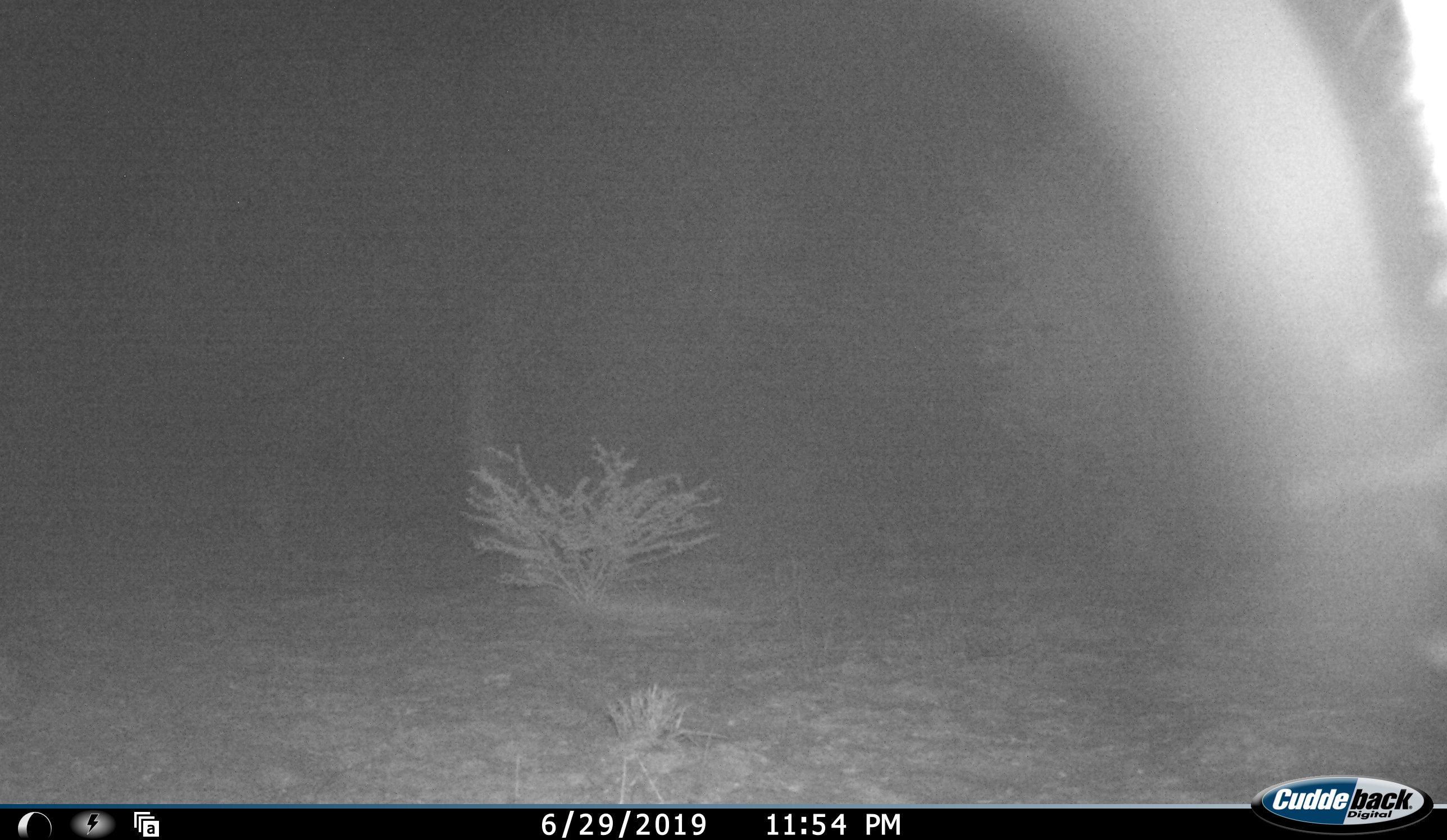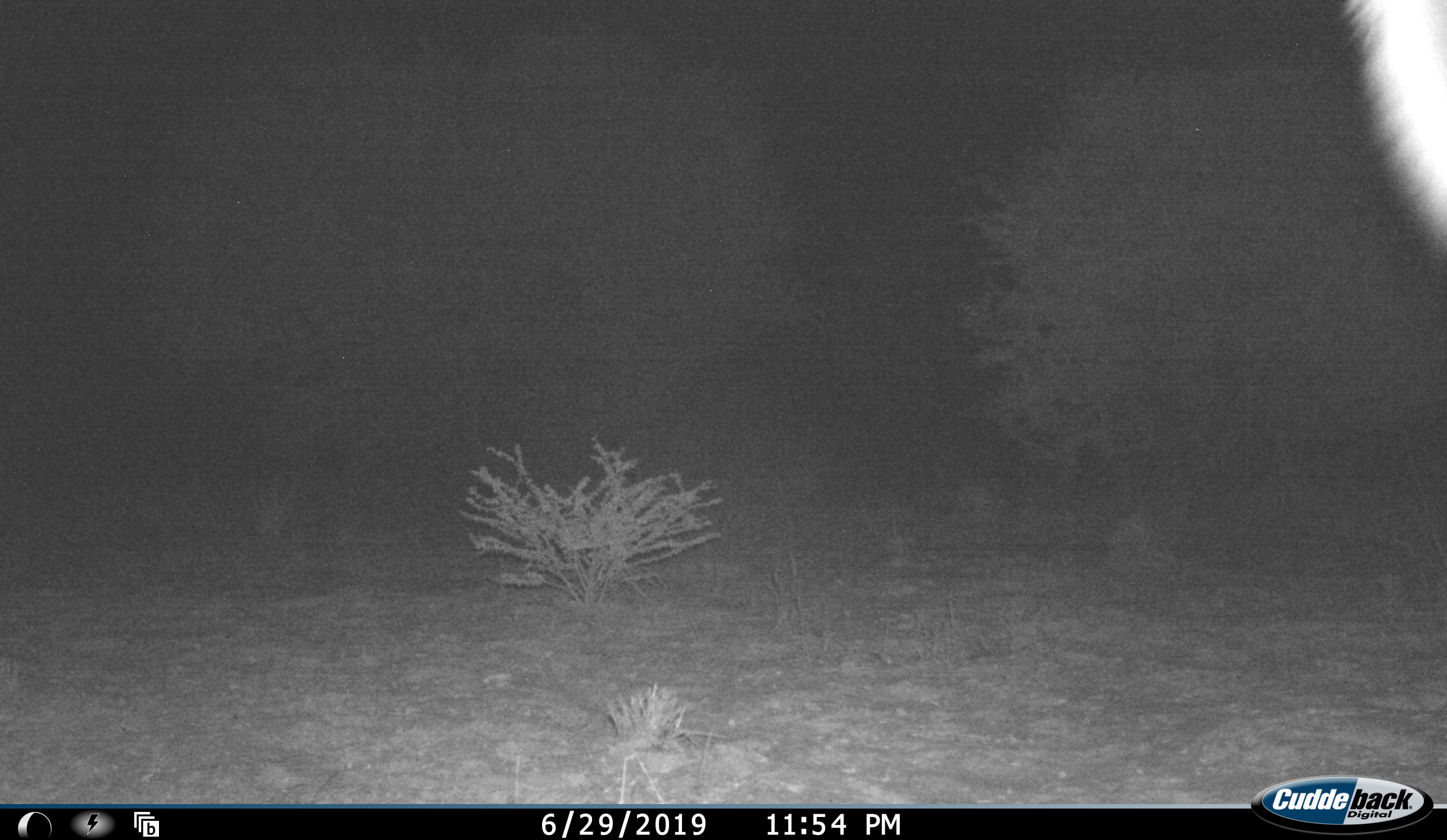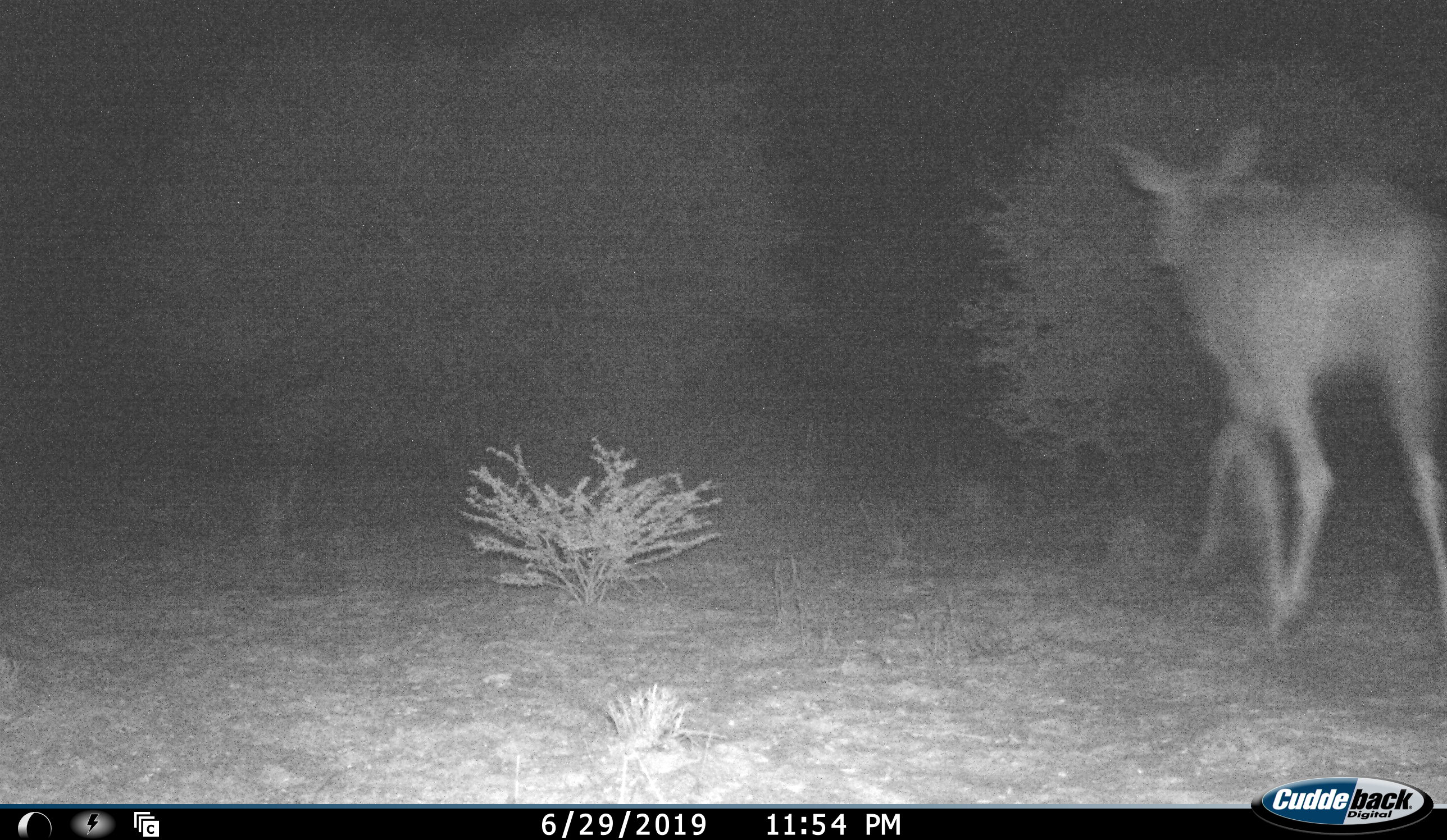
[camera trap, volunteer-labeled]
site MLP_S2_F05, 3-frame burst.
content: unidentified animal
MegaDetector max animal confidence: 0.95